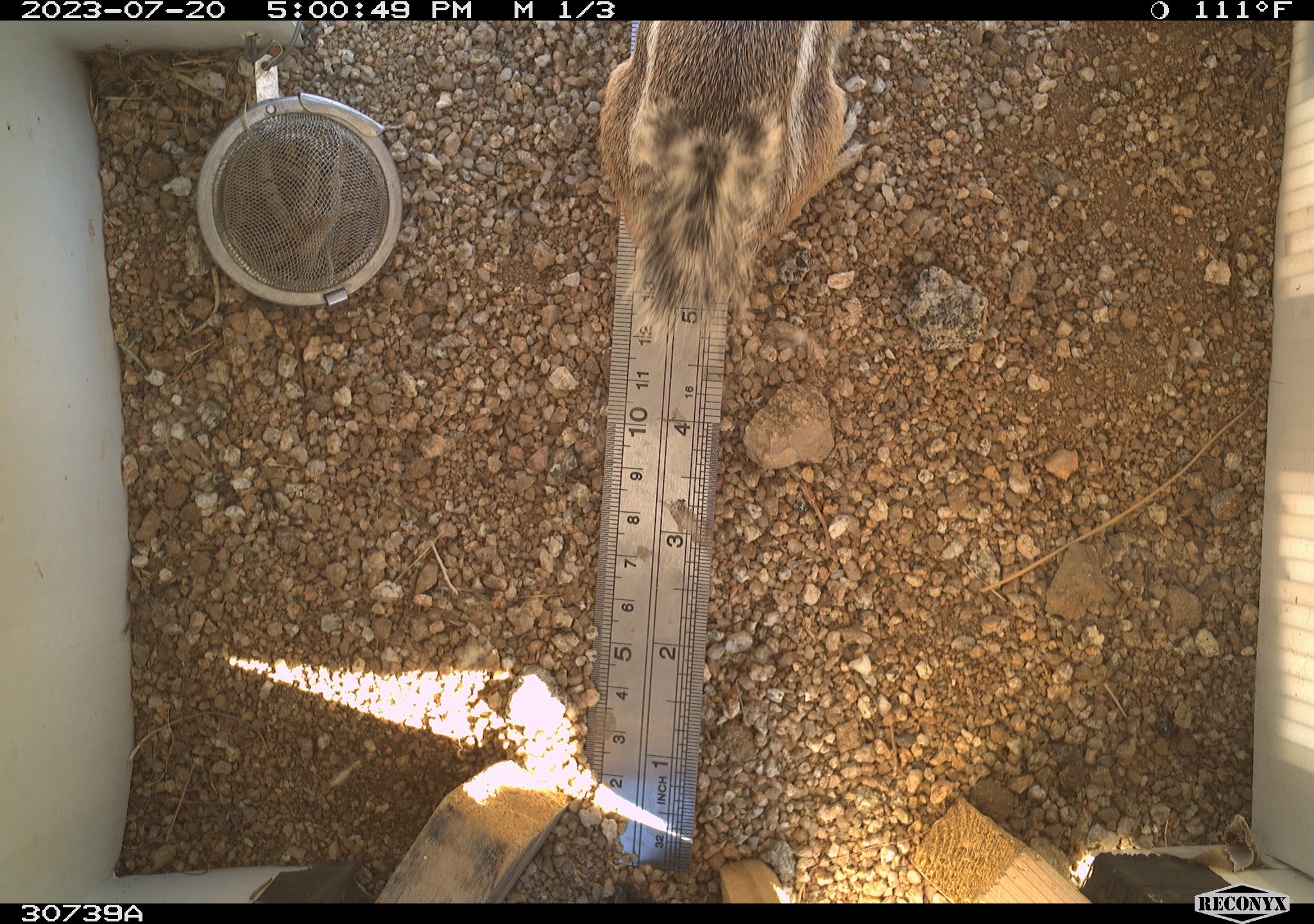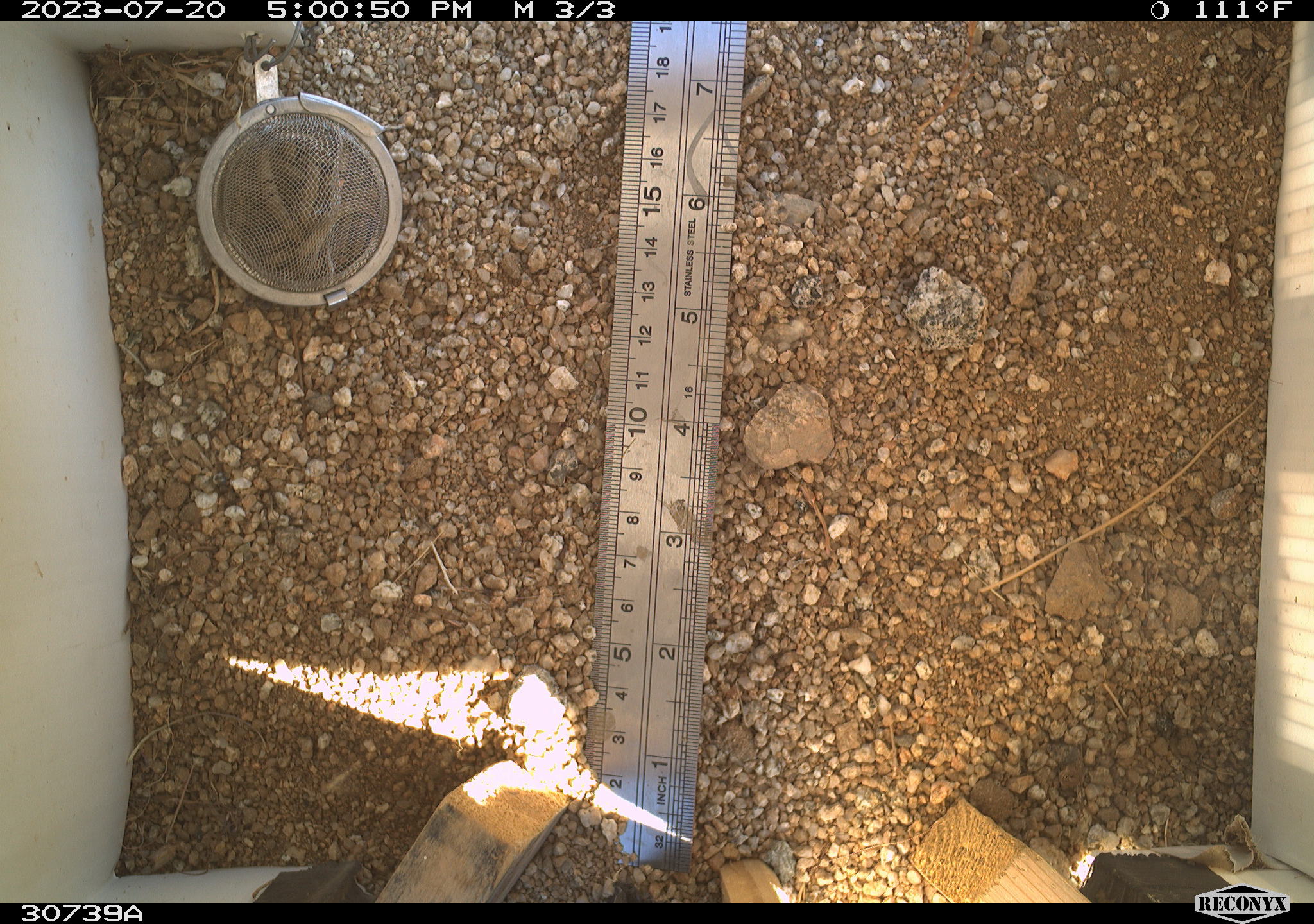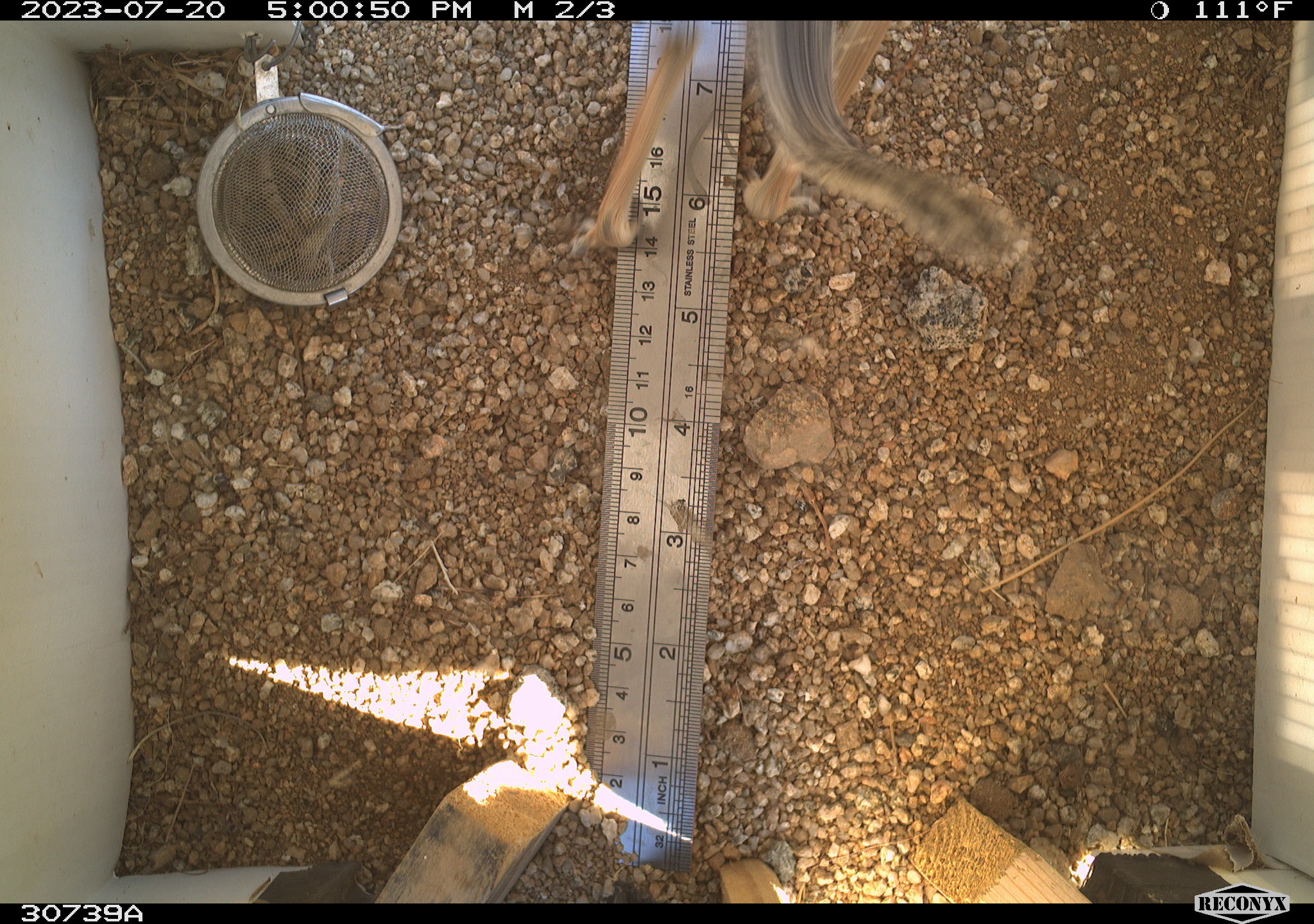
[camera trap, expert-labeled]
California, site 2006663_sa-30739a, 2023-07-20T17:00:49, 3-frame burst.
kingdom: Animalia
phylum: Chordata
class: Mammalia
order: Rodentia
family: Sciuridae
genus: Ammospermophilus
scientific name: Ammospermophilus leucurus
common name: white-tailed antelope squirrel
White-tailed antelope squirrel (Ammospermophilus leucurus).